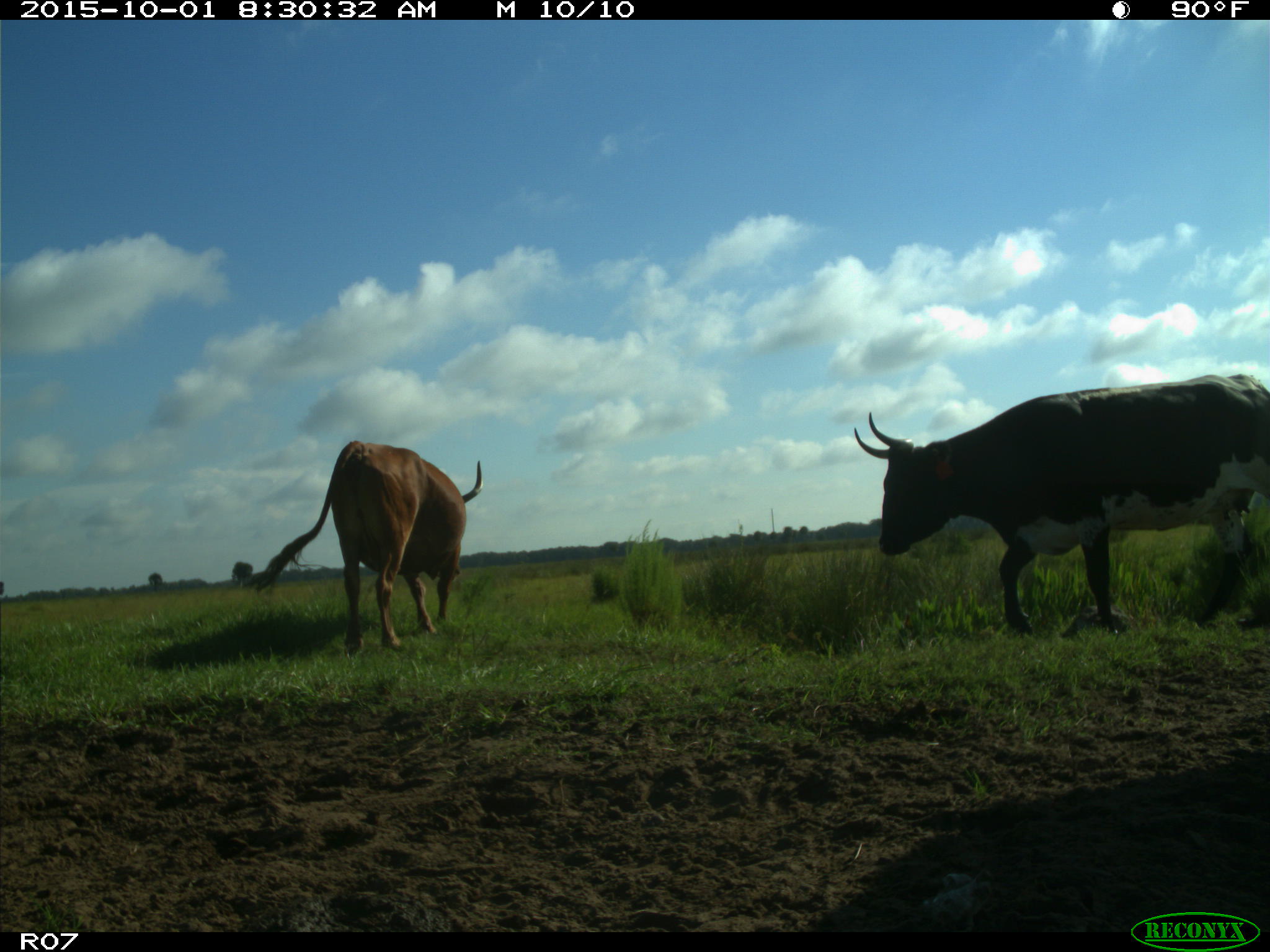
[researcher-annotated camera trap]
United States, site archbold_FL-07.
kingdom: Animalia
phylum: Chordata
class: Mammalia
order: Artiodactyla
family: Bovidae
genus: Bos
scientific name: Bos taurus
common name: domestic cow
Bos taurus (domestic cow).